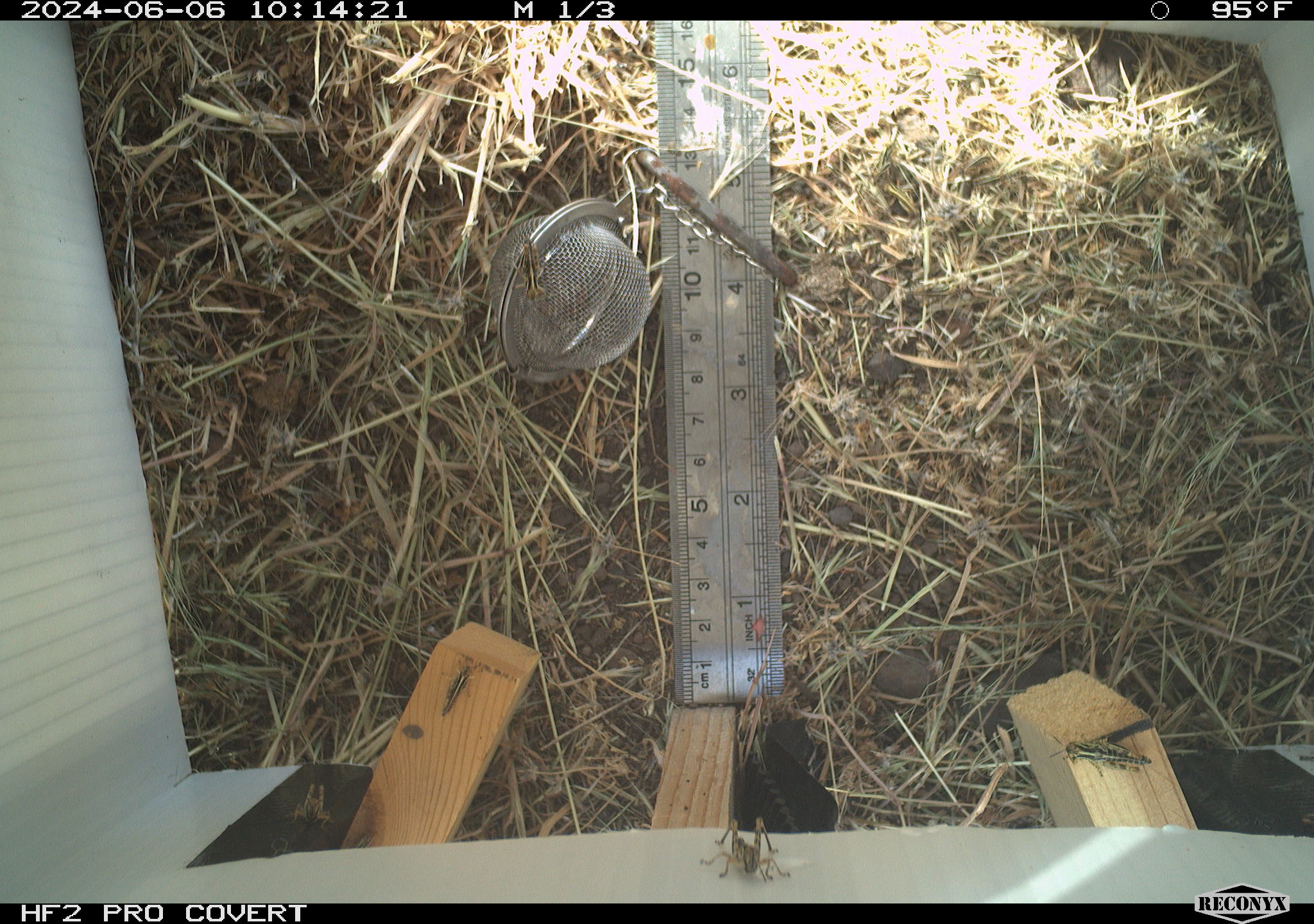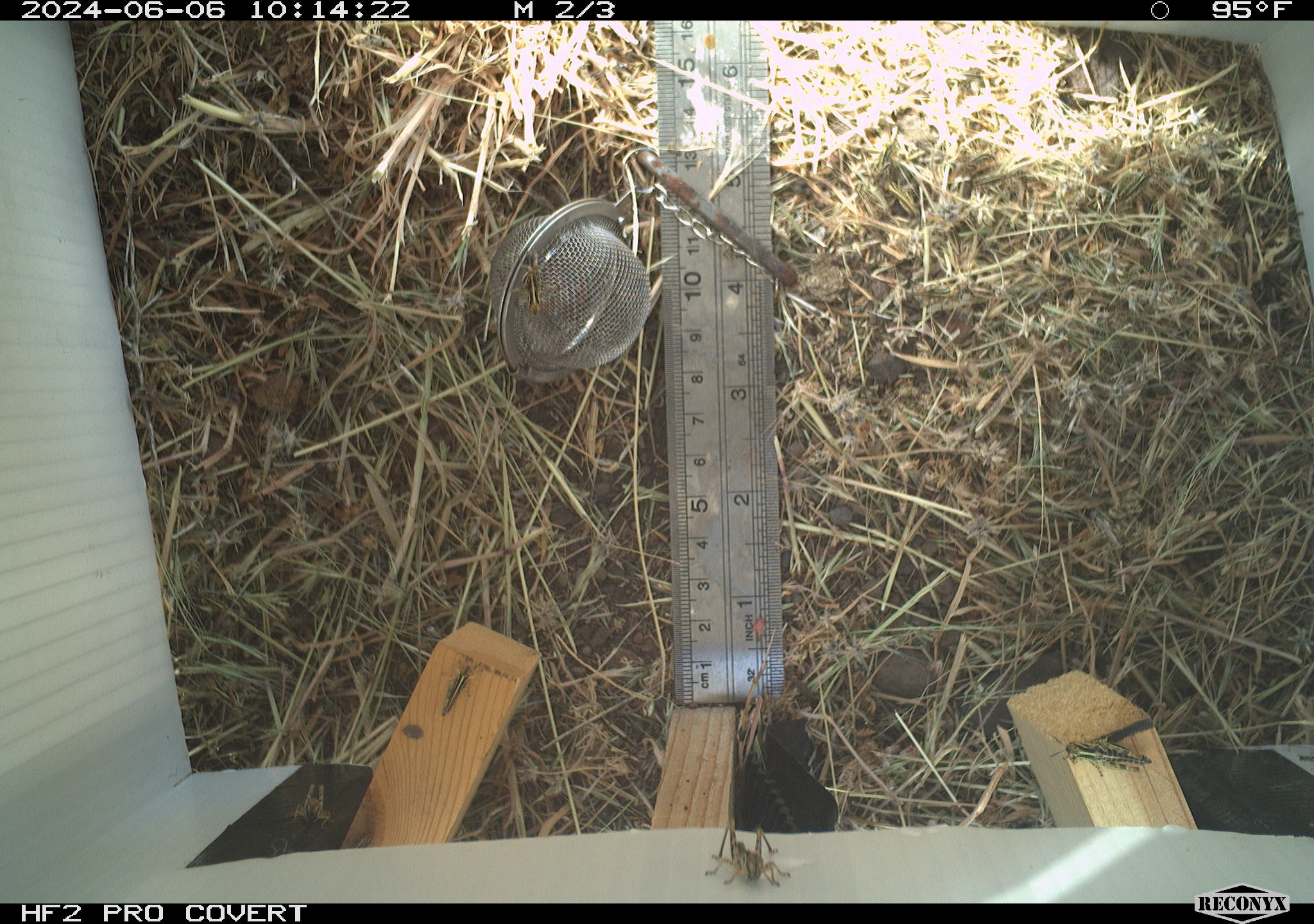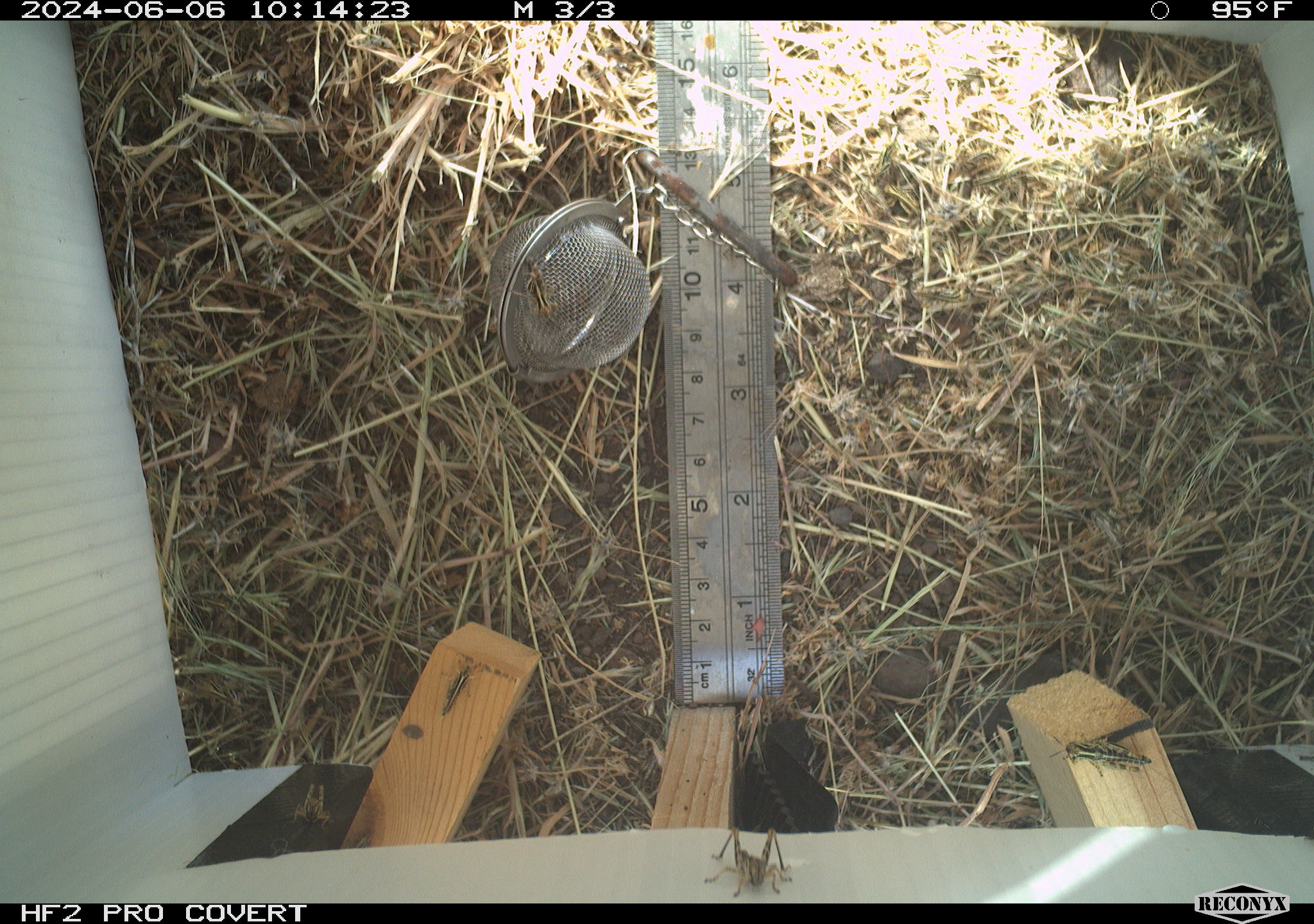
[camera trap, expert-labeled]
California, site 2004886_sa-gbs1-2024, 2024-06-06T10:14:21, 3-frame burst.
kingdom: Animalia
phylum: Arthropoda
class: Insecta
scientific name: Insecta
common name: insect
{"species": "insect (Insecta)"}